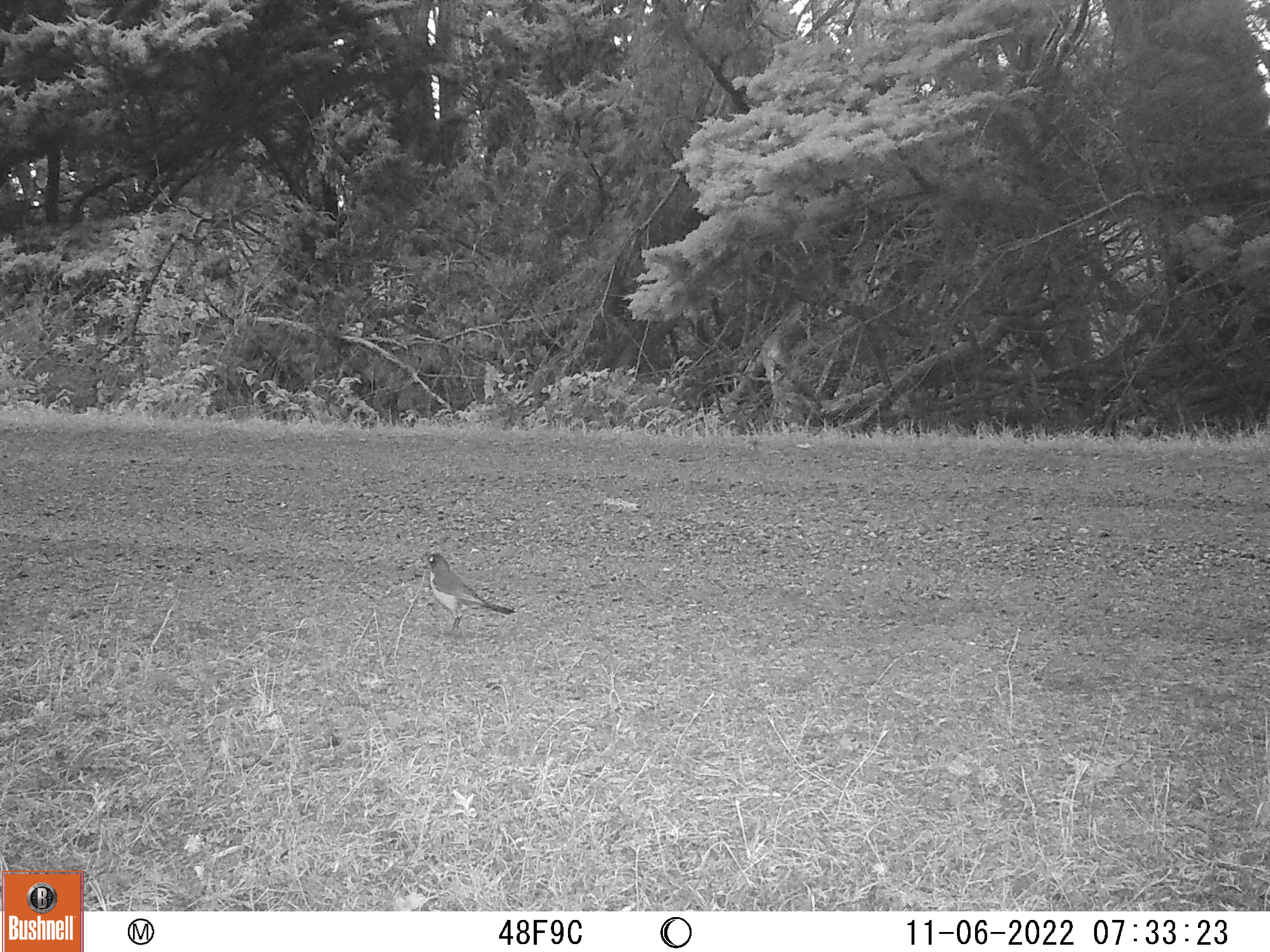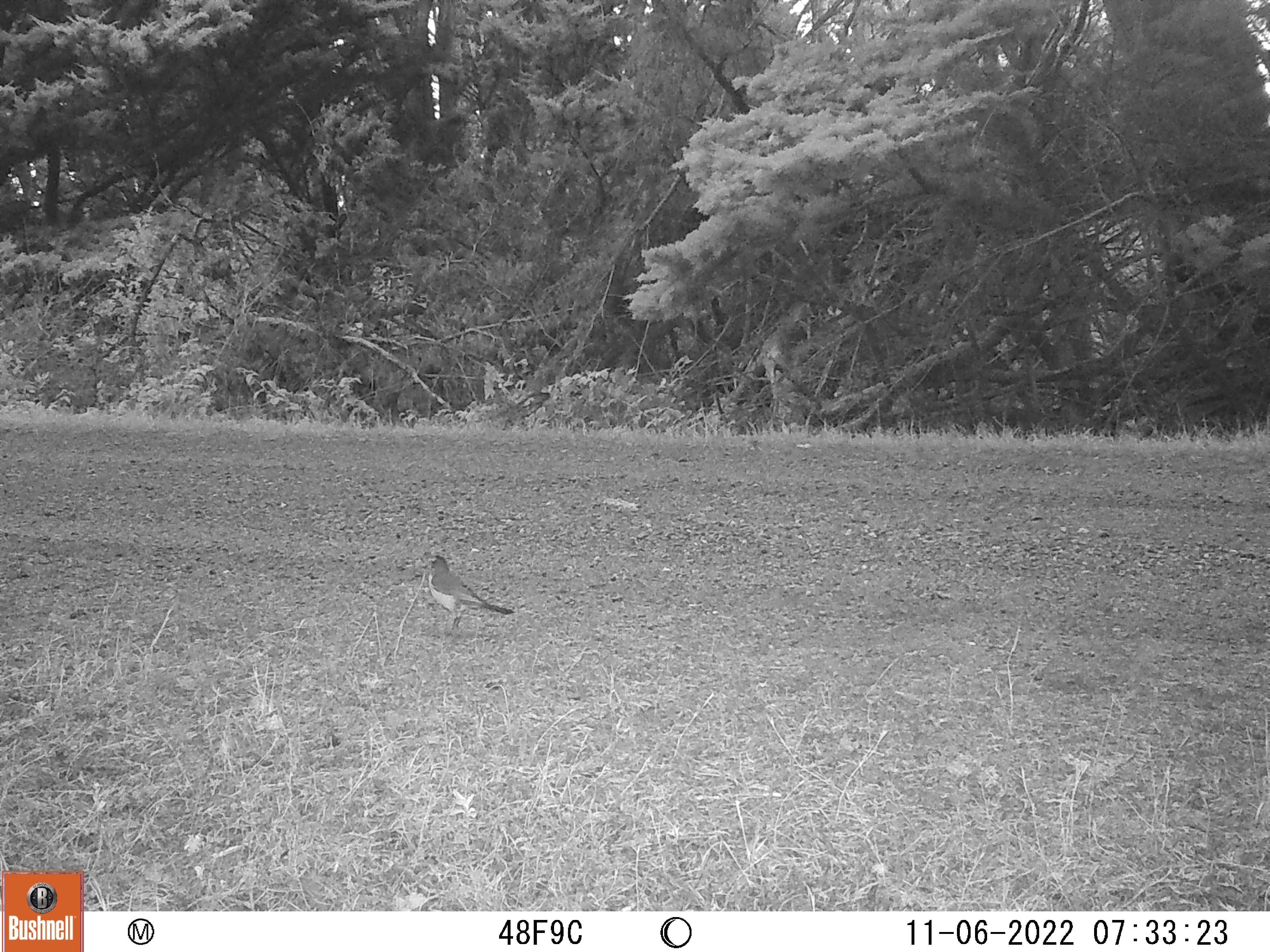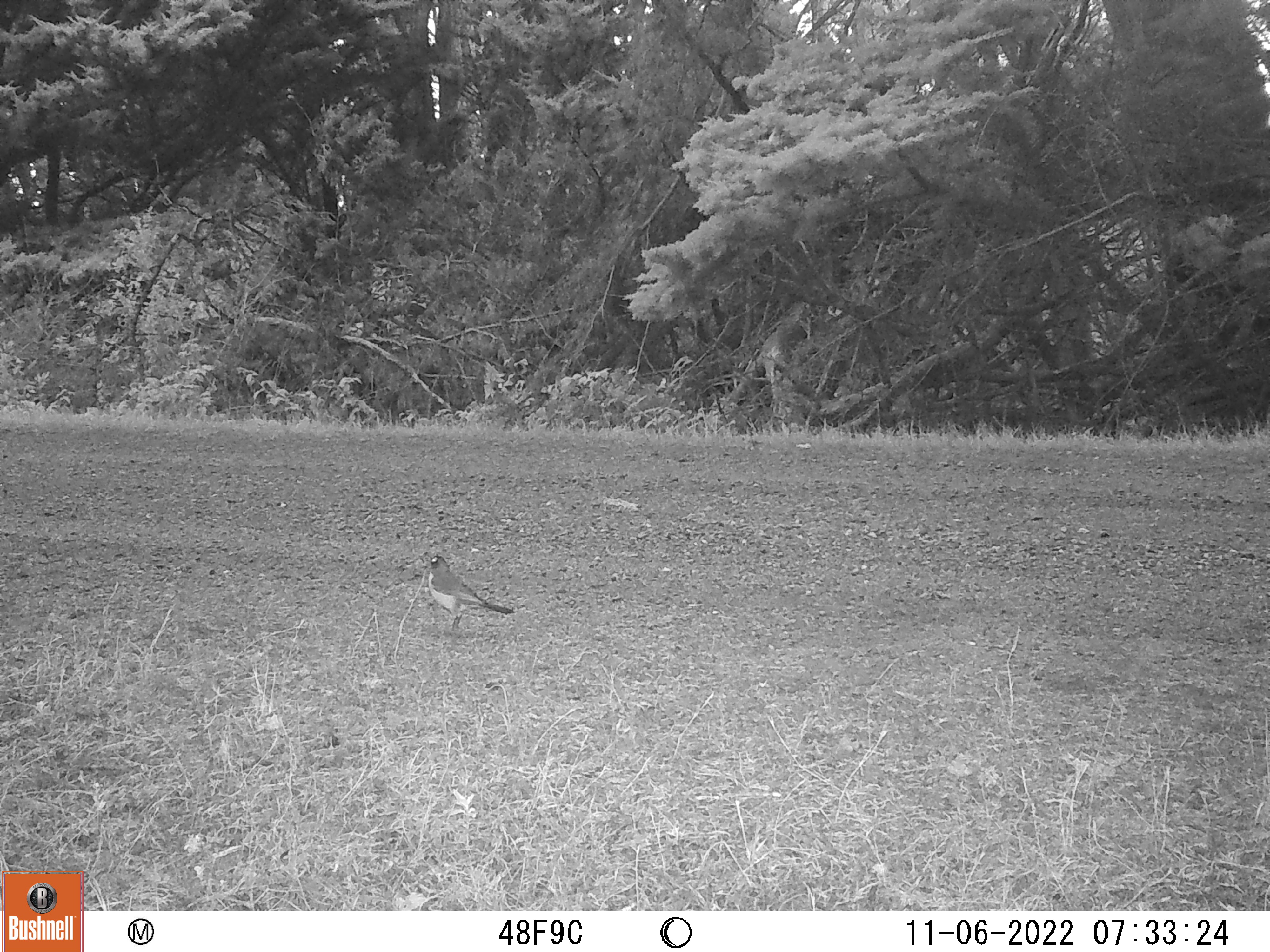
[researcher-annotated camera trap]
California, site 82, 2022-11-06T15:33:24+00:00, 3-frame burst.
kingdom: Animalia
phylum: Chordata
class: Aves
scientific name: Aves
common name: bird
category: unknown bird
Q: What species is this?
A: Unknown bird (bird) (Aves).